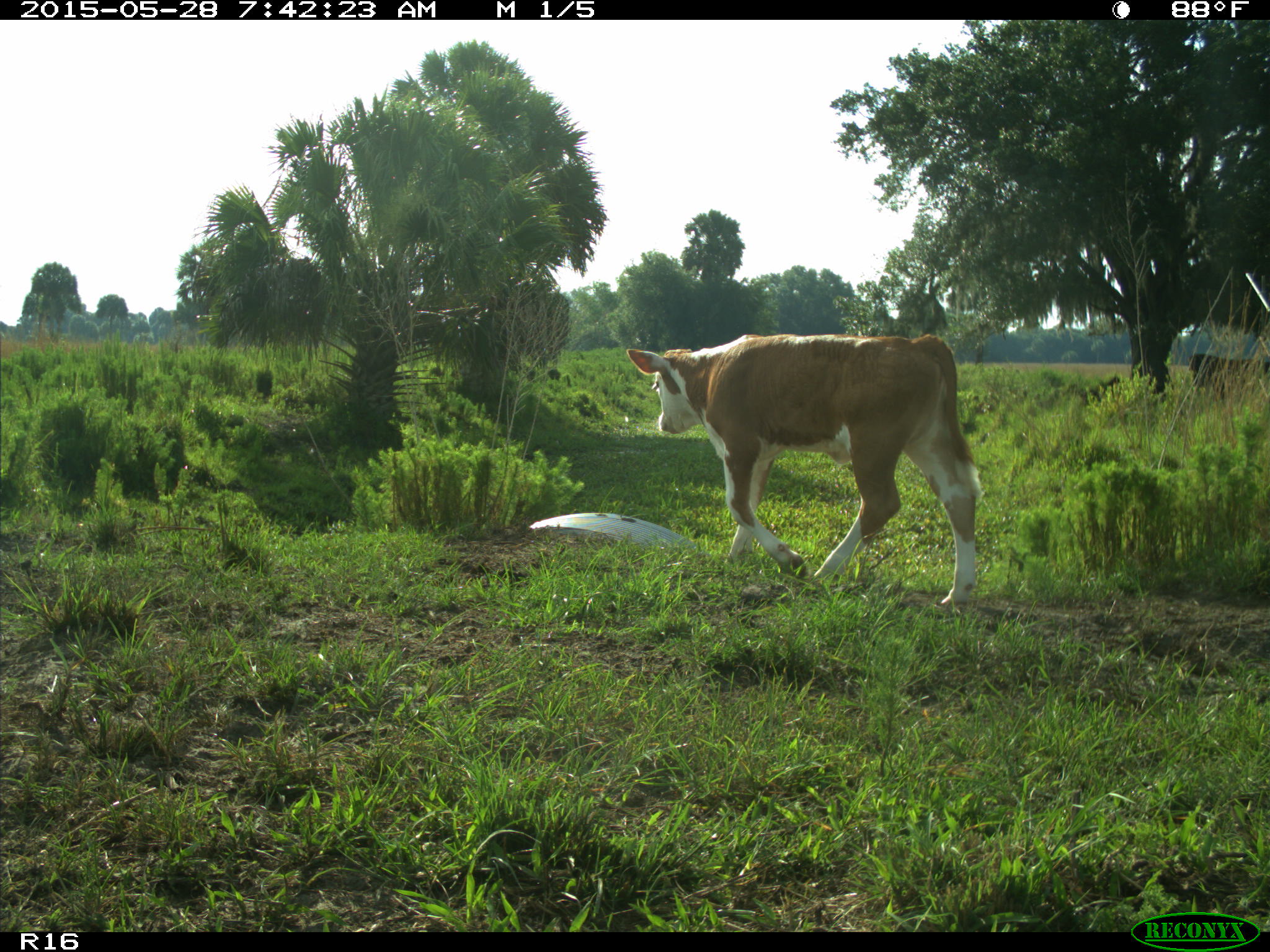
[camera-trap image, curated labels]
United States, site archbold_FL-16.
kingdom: Animalia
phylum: Chordata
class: Mammalia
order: Artiodactyla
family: Bovidae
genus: Bos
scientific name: Bos taurus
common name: domestic cow